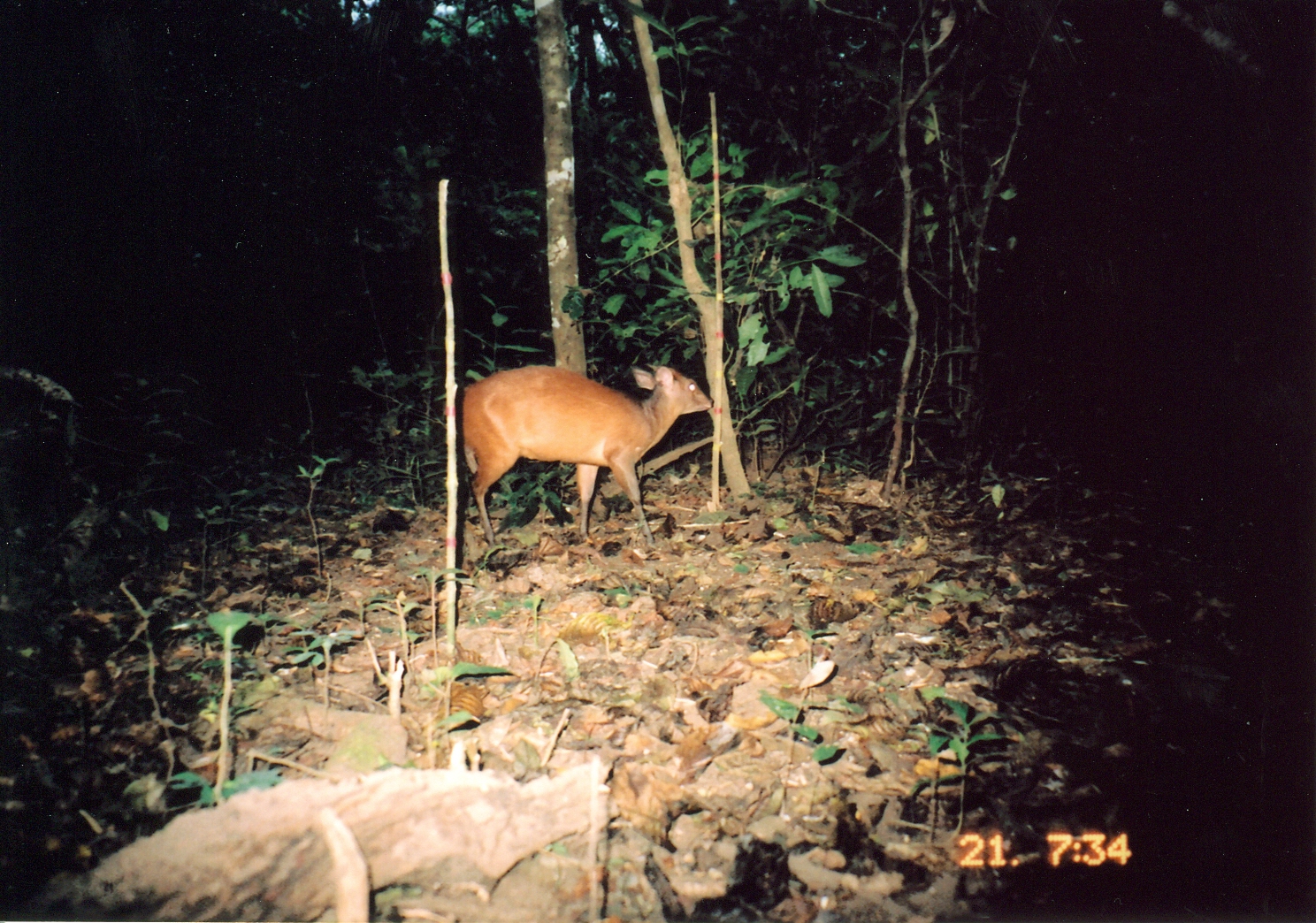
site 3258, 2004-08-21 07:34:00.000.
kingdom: Animalia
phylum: Chordata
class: Mammalia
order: Artiodactyla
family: Bovidae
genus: Cephalophus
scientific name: Cephalophus harveyi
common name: harvey's duiker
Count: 1.